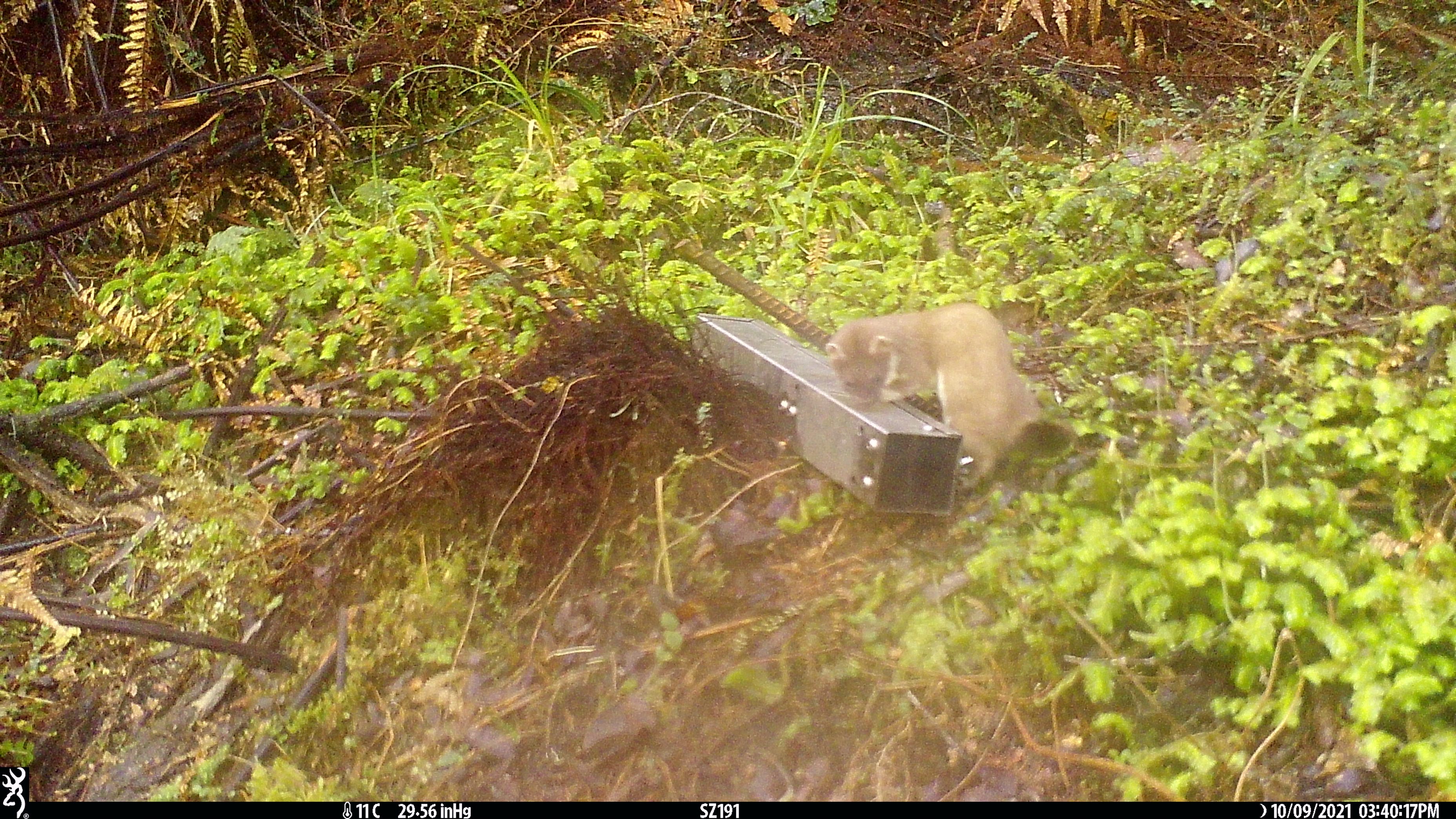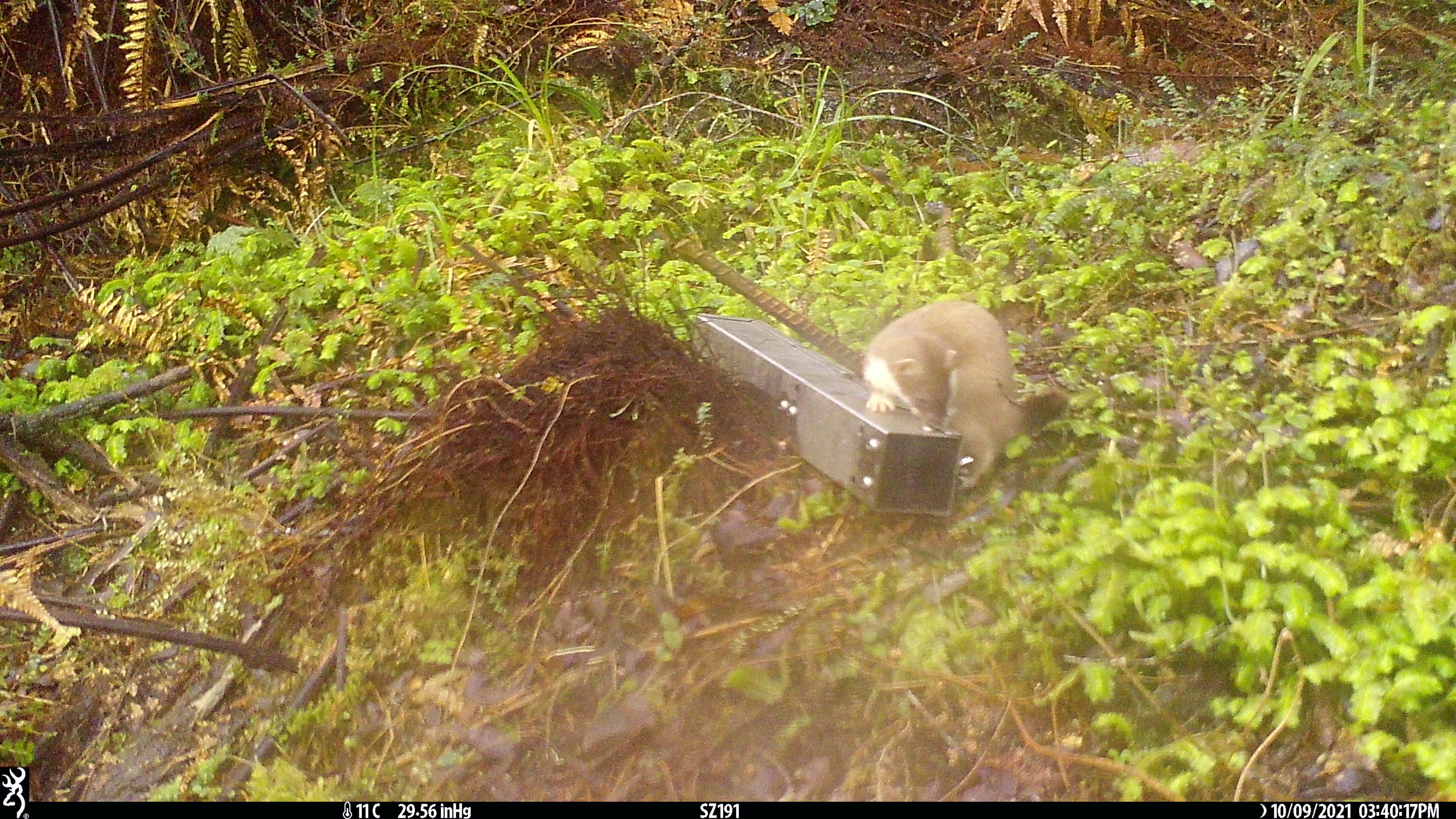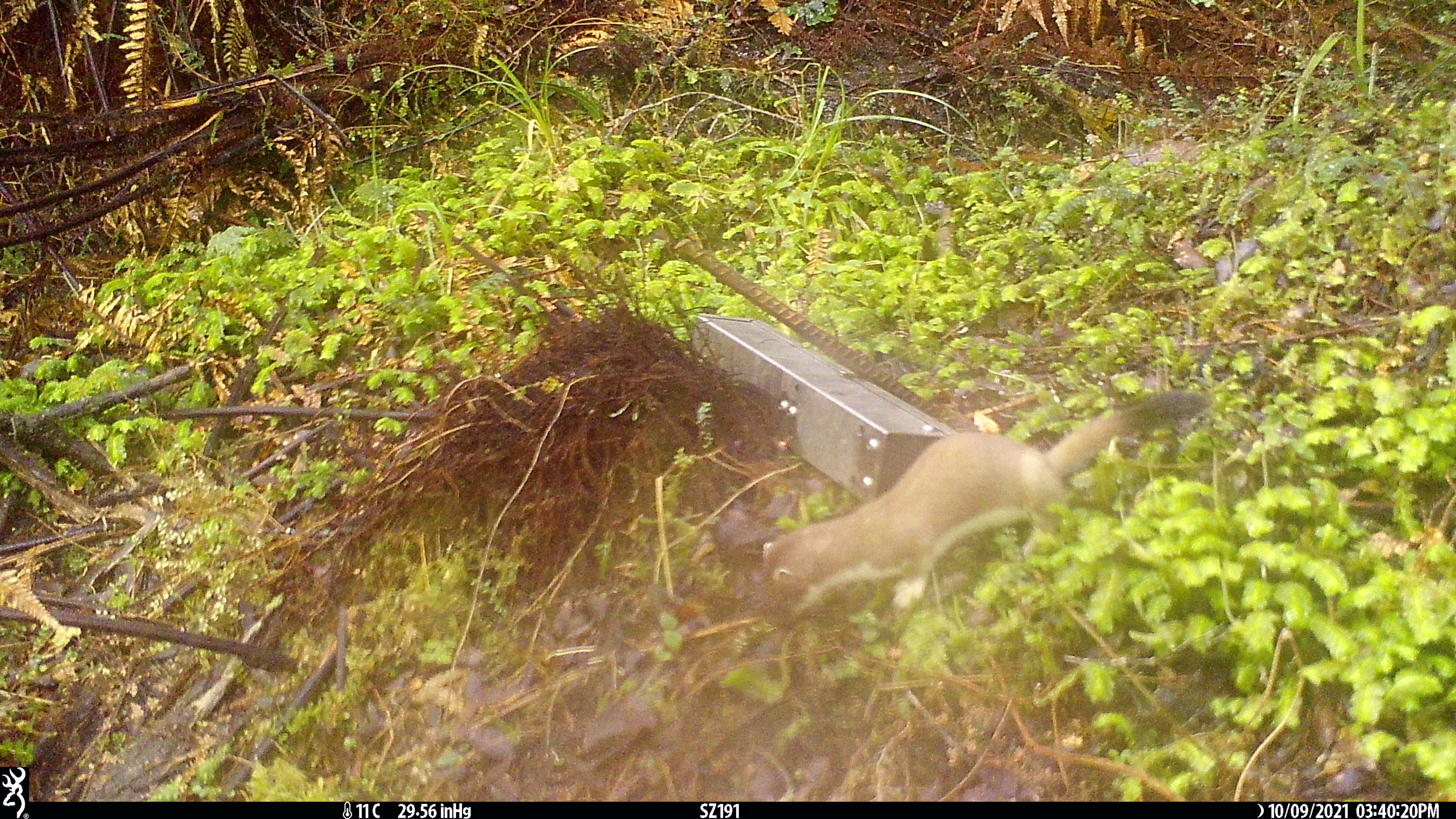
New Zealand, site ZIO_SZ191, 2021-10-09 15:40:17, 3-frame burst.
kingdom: Animalia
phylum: Chordata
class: Mammalia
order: Carnivora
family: Mustelidae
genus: Mustela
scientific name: Mustela erminea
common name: stoat